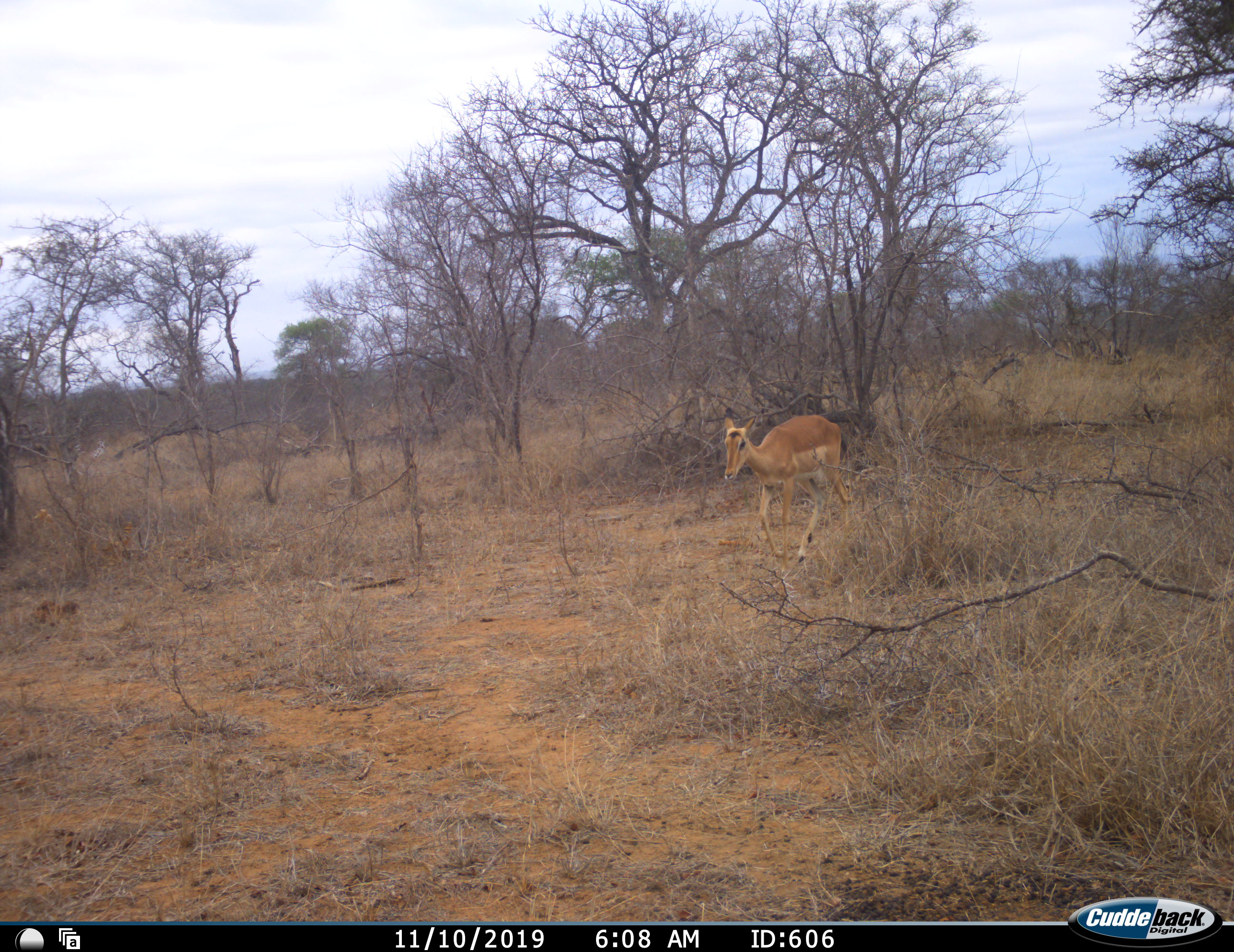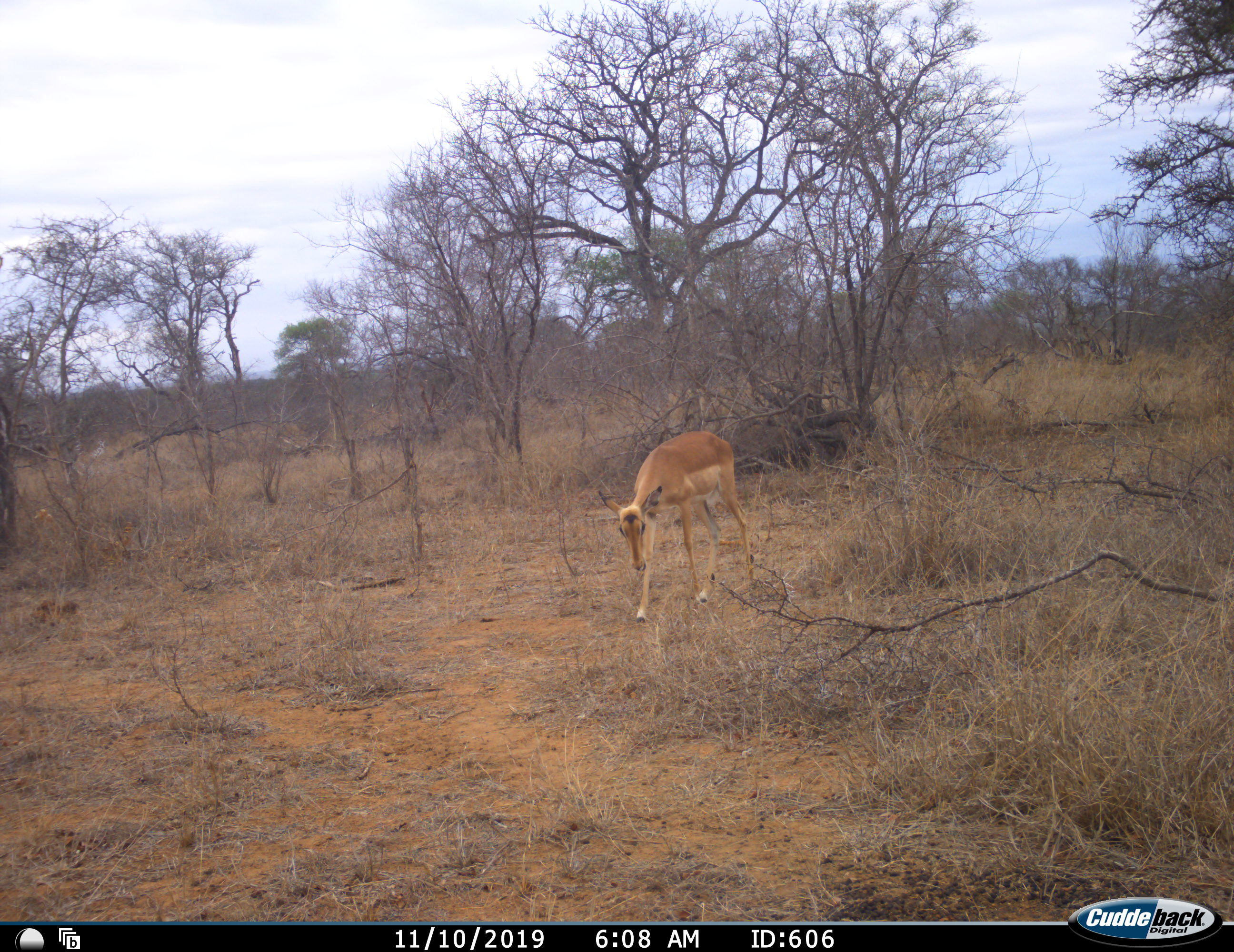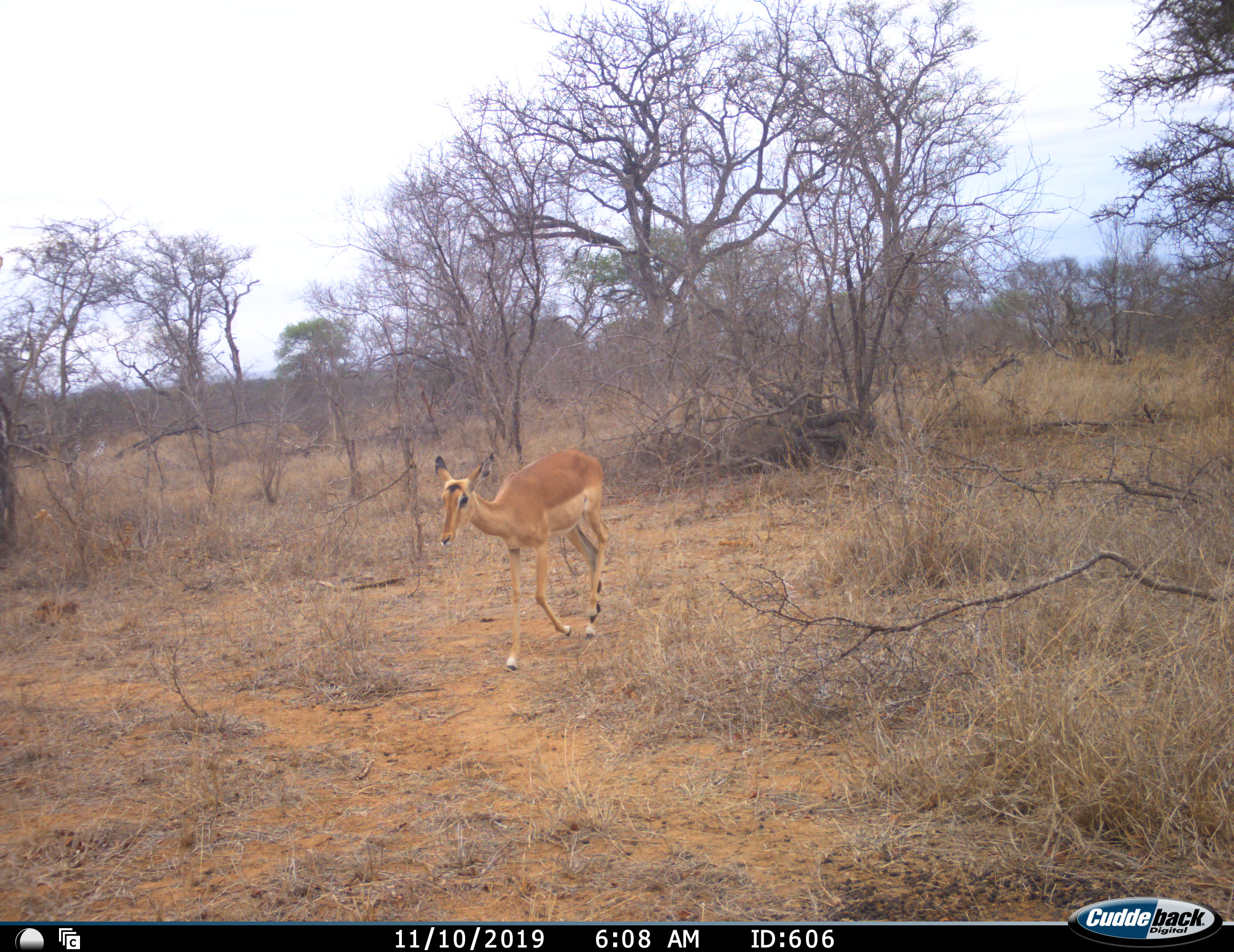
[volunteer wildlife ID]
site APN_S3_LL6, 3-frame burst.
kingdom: Animalia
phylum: Chordata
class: Mammalia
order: Artiodactyla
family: Bovidae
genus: Aepyceros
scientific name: Aepyceros melampus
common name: impala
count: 1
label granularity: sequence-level